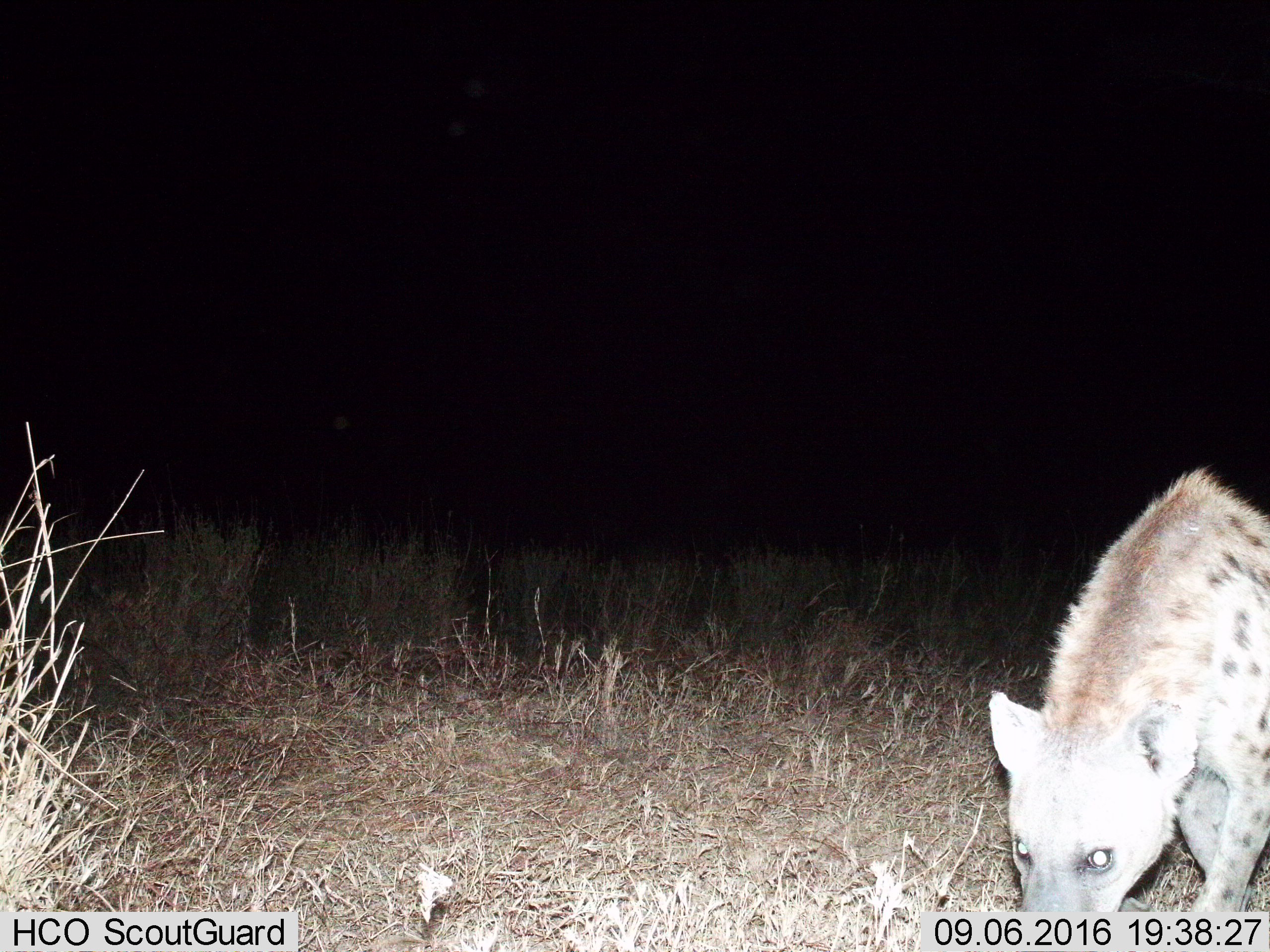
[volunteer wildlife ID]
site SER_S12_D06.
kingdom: Animalia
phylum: Chordata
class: Mammalia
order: Carnivora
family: Hyaenidae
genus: Crocuta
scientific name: Crocuta crocuta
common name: spotted hyena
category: hyenaspotted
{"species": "hyenaspotted (spotted hyena) (Crocuta crocuta)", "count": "1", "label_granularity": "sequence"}